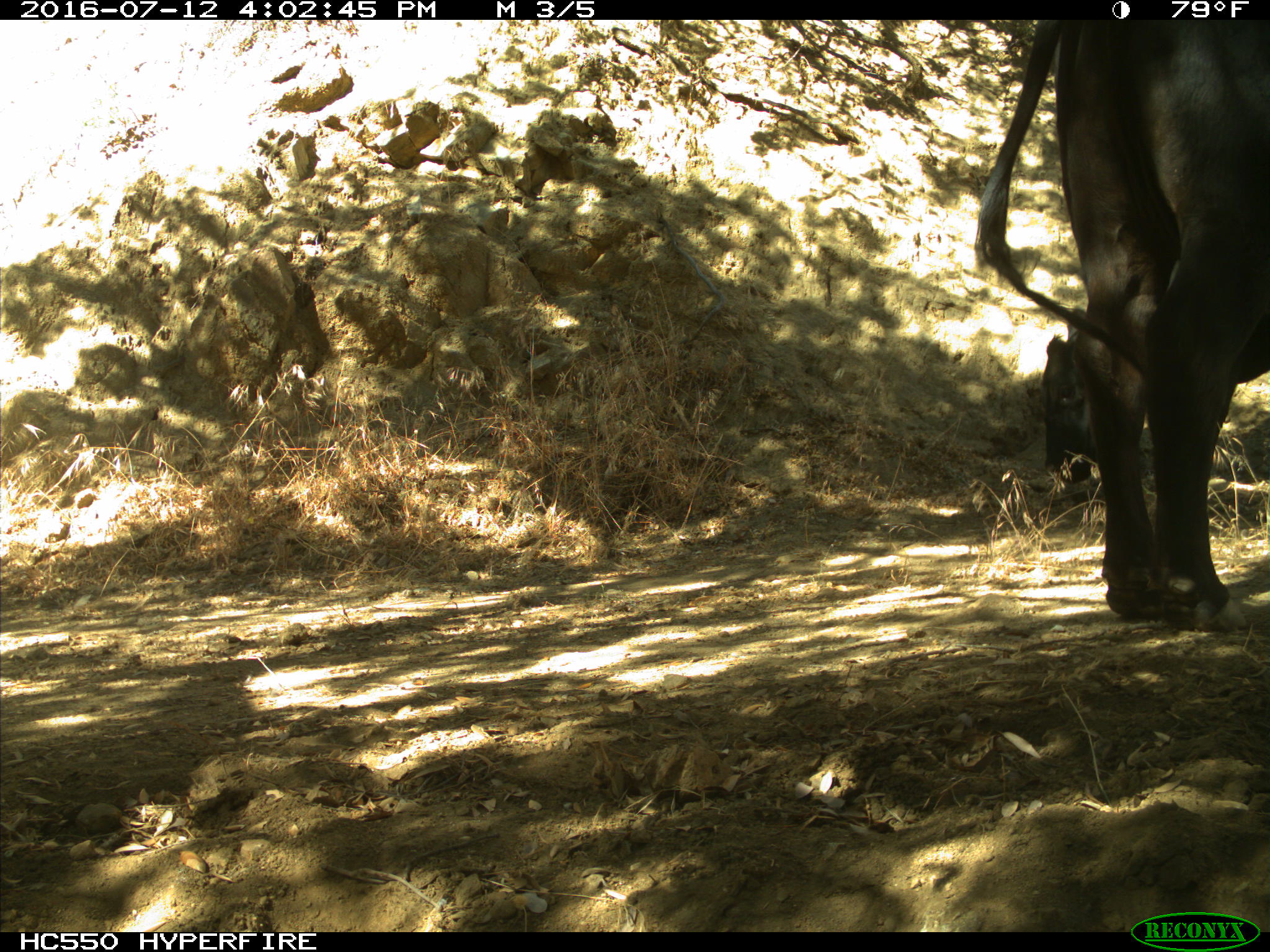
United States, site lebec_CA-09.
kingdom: Animalia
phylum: Chordata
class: Mammalia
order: Artiodactyla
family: Bovidae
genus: Bos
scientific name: Bos taurus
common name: domestic cow